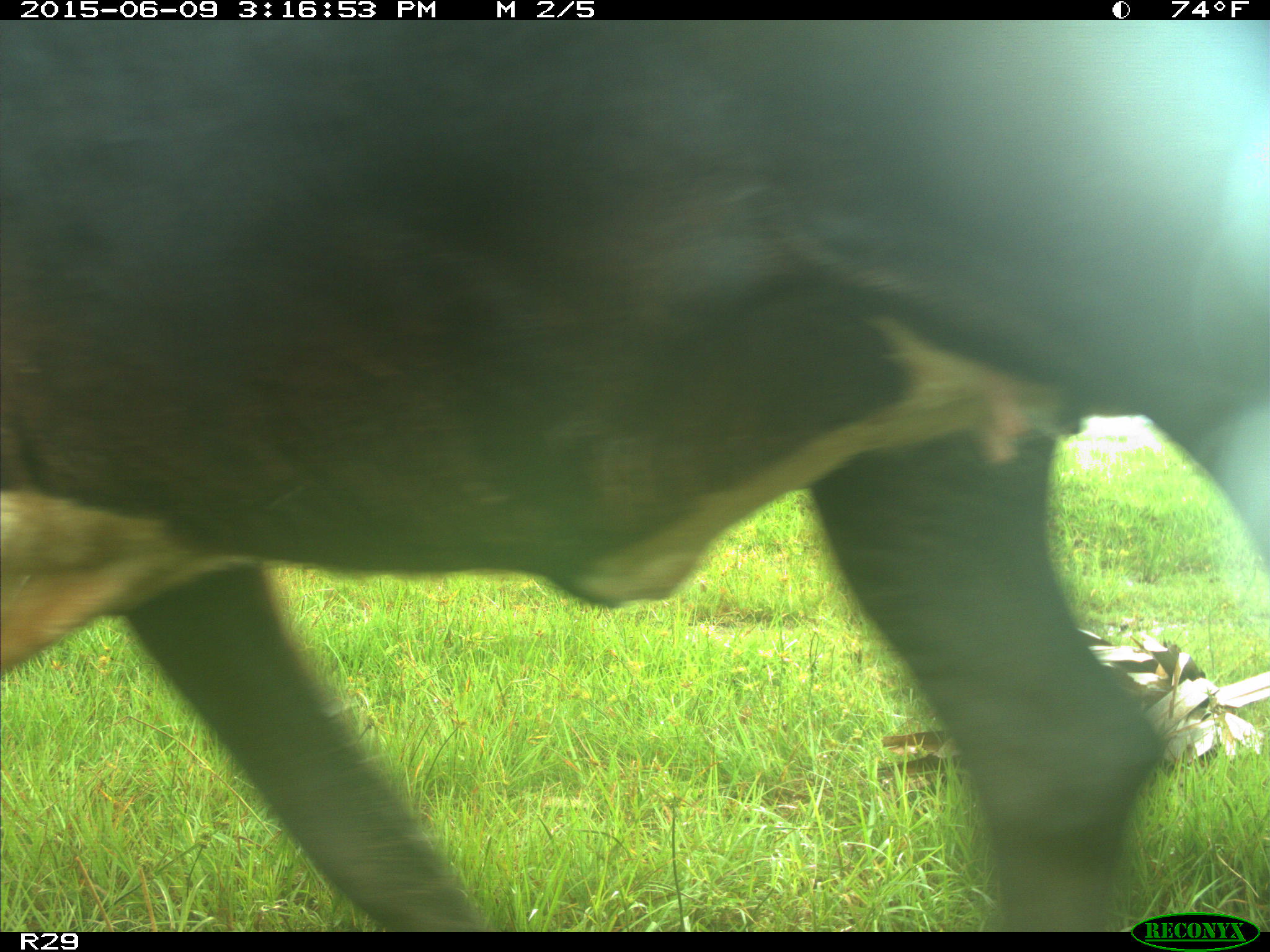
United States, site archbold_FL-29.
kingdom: Animalia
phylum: Chordata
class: Mammalia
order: Artiodactyla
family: Bovidae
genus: Bos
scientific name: Bos taurus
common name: domestic cow